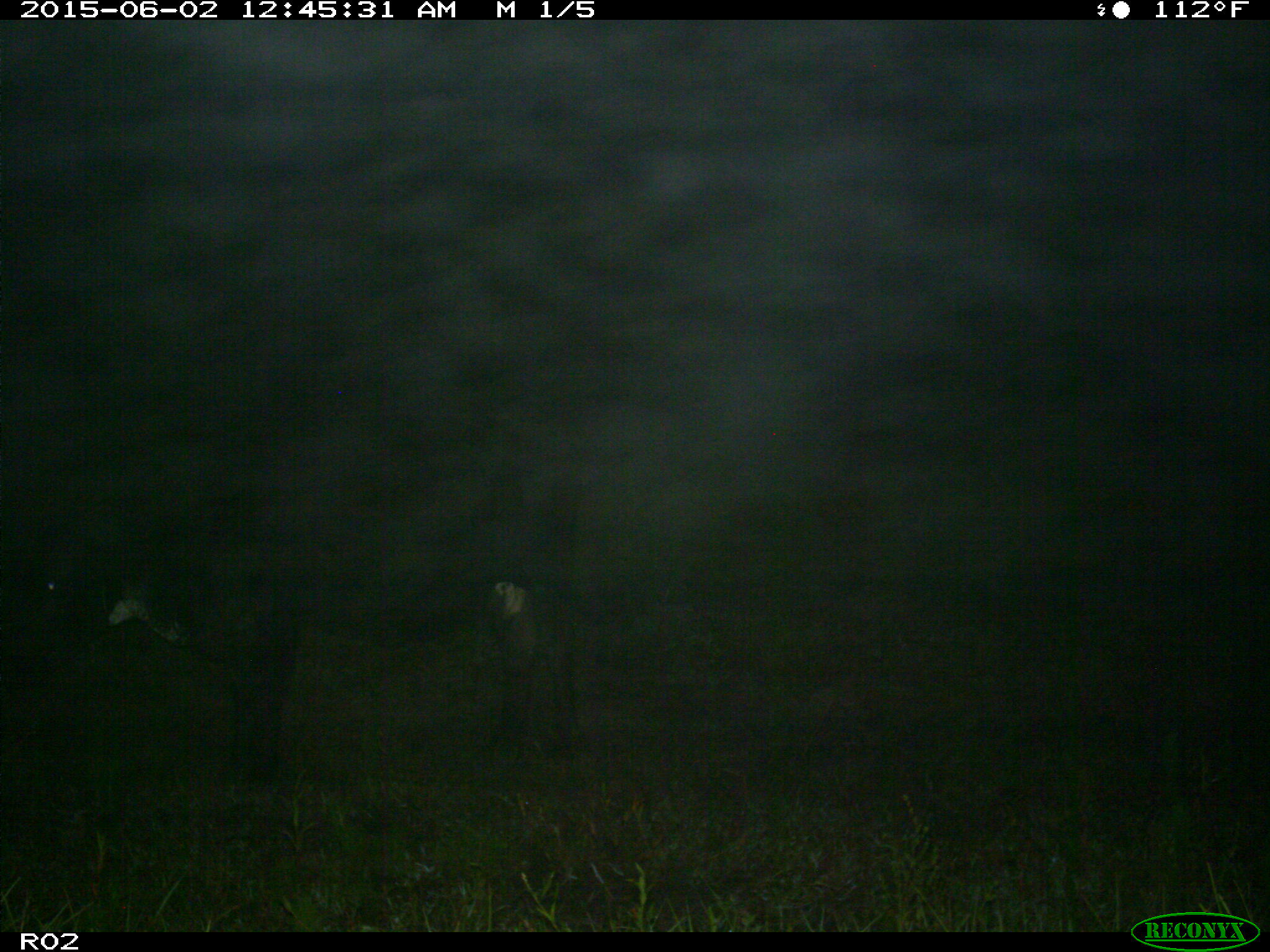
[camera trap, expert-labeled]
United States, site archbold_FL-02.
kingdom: Animalia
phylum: Chordata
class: Mammalia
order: Artiodactyla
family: Bovidae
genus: Bos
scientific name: Bos taurus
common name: domestic cow